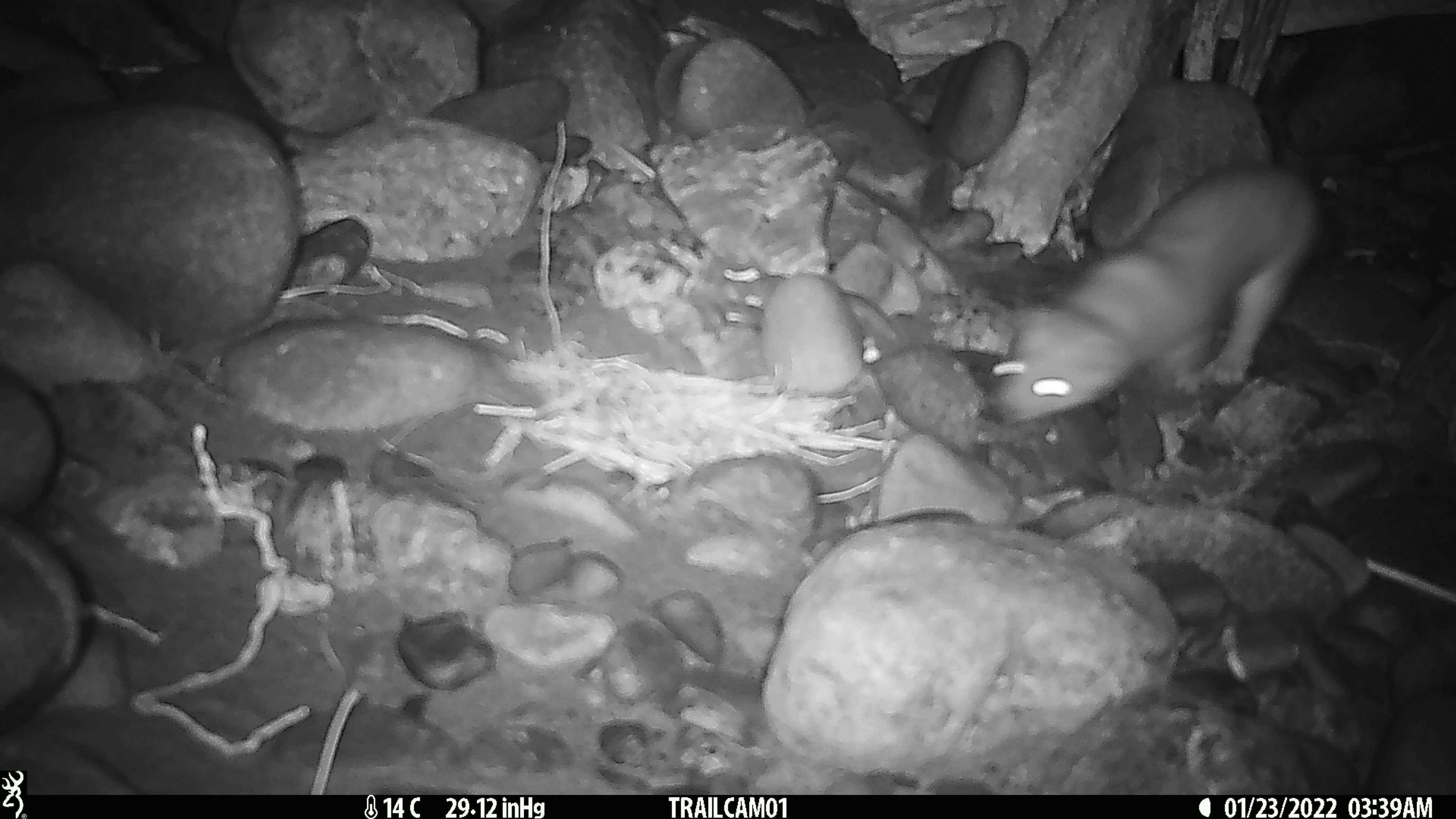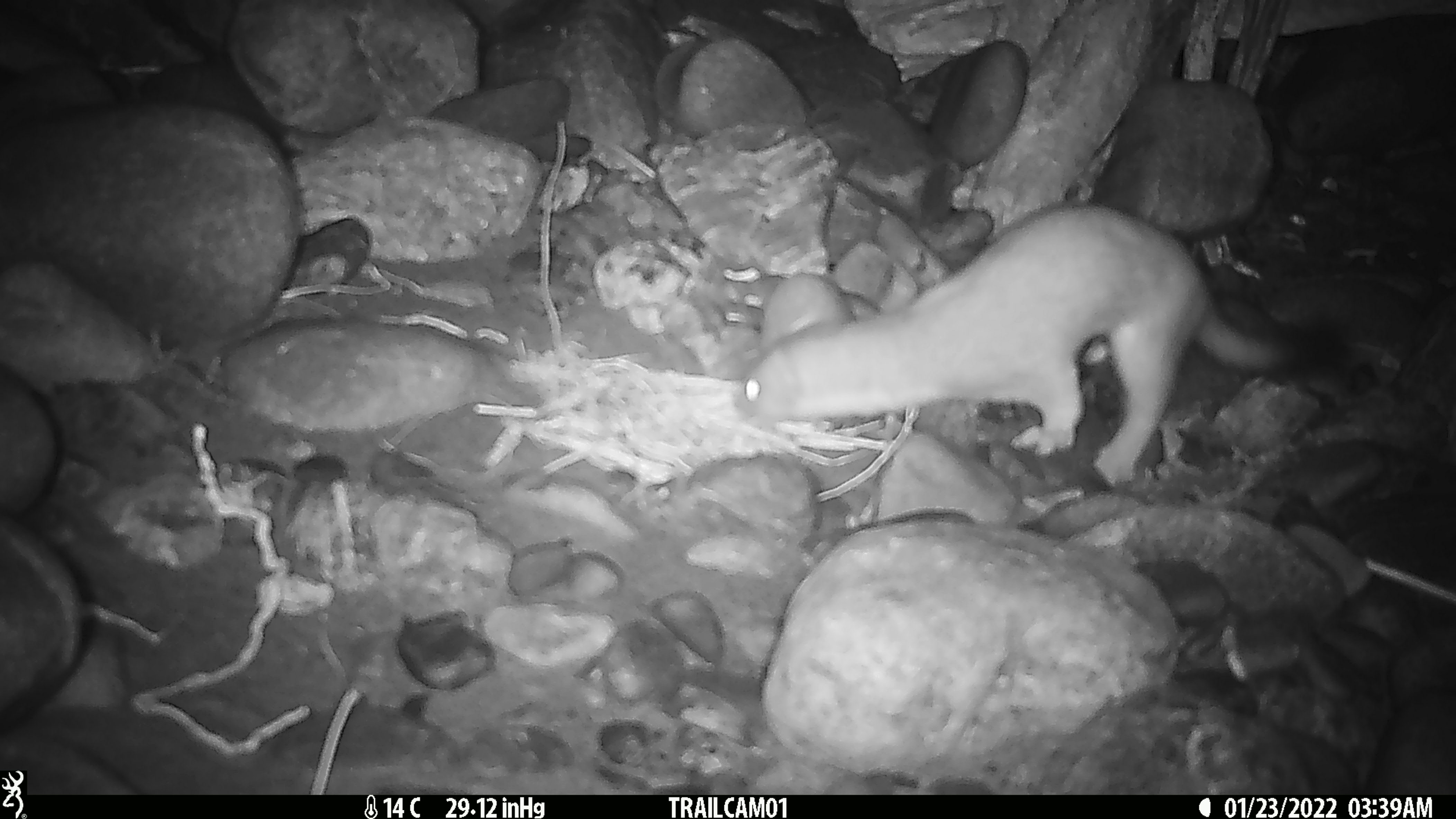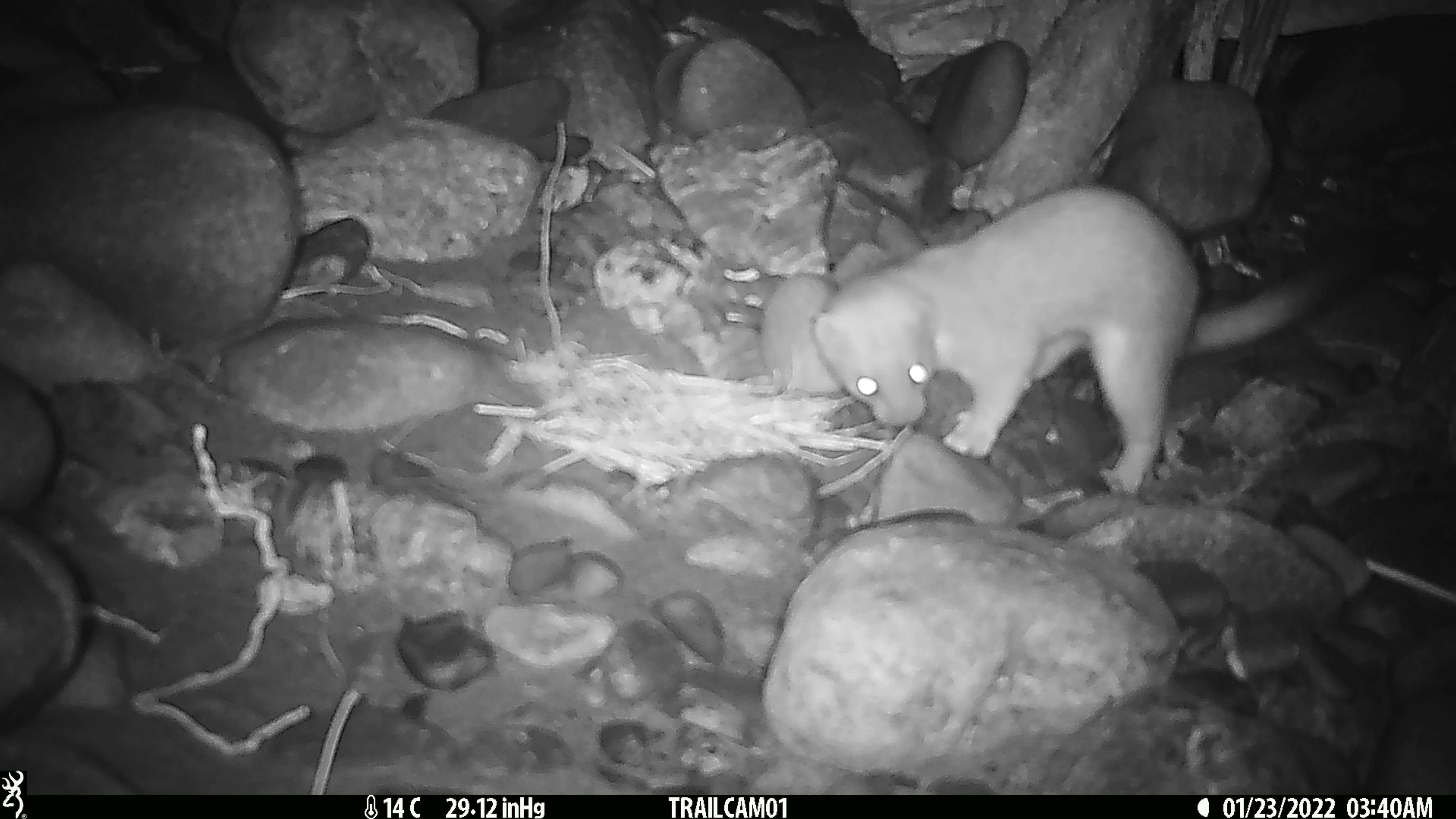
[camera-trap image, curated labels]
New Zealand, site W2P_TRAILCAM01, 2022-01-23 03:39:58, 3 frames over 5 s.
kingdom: Animalia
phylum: Chordata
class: Mammalia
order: Carnivora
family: Mustelidae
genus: Mustela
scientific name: Mustela erminea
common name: stoat